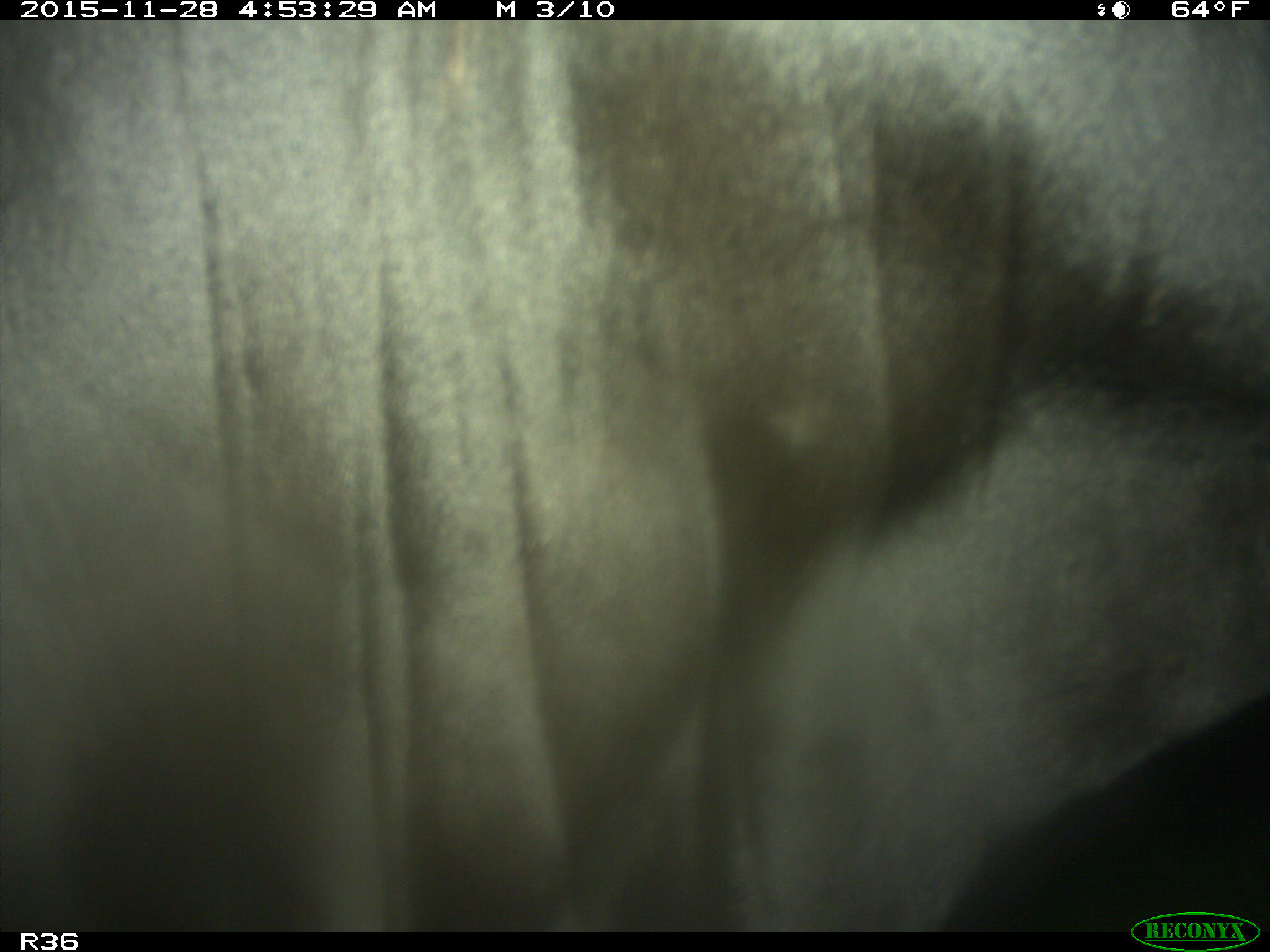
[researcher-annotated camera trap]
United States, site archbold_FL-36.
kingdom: Animalia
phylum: Chordata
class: Mammalia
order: Artiodactyla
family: Bovidae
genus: Bos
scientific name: Bos taurus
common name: domestic cow